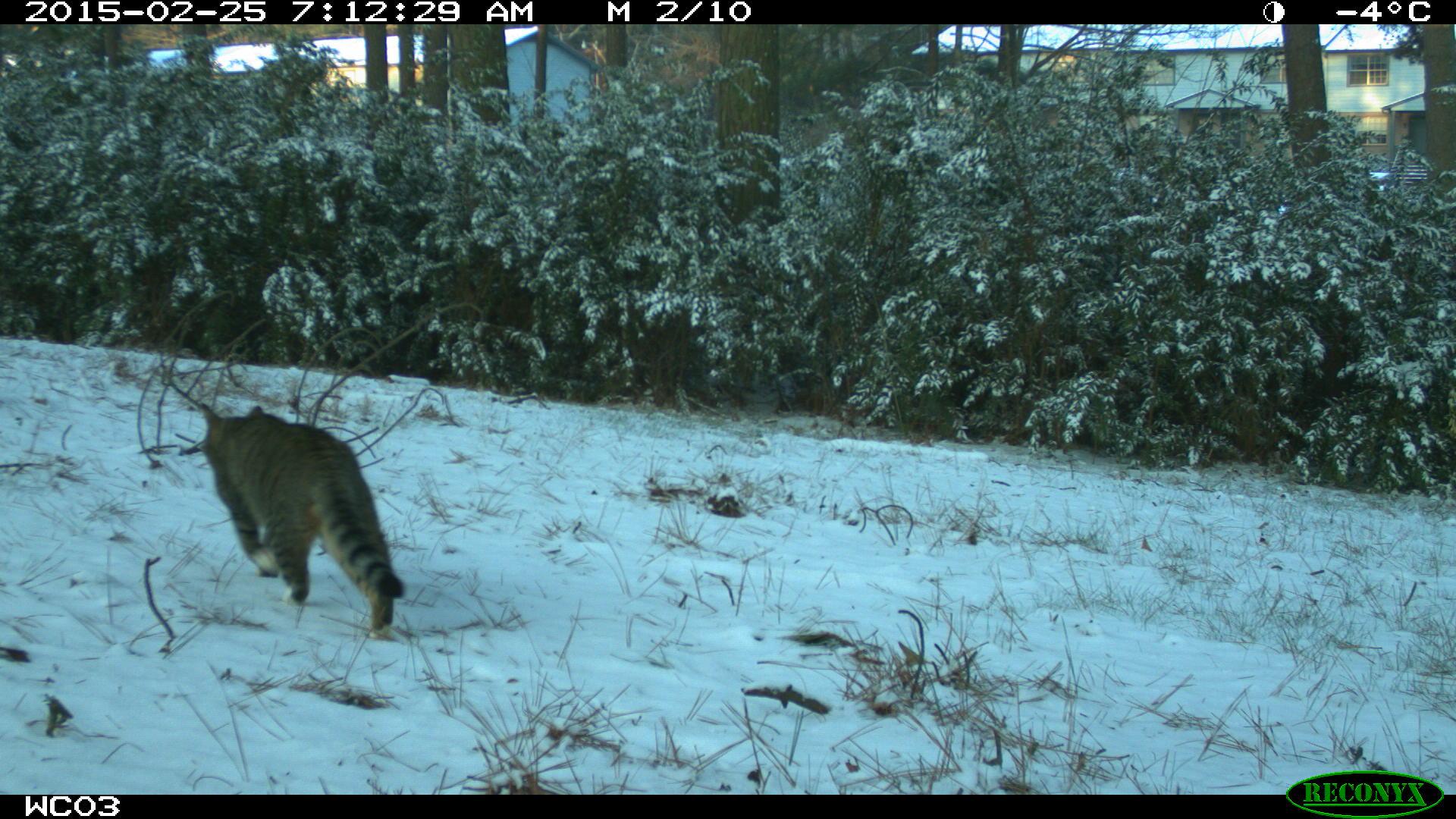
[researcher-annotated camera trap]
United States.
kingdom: Animalia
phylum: Chordata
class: Mammalia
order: Carnivora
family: Felidae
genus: Felis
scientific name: Felis catus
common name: domestic cat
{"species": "Domestic Cat (Felis catus)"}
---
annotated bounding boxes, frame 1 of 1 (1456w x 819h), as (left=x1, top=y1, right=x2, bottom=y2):
Domestic Cat: (left=188, top=383, right=409, bottom=641)